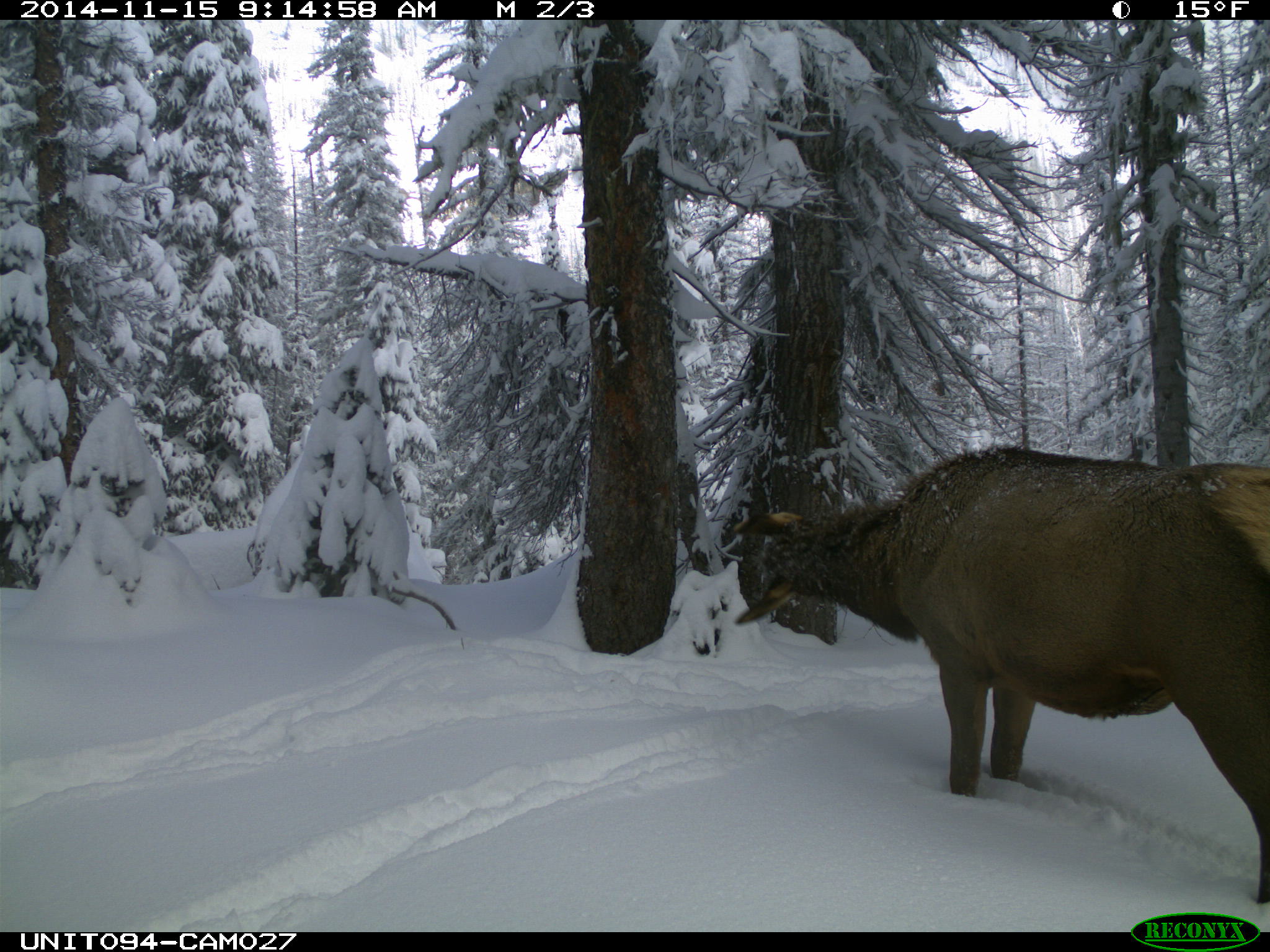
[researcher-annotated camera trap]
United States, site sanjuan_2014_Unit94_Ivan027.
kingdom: Animalia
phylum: Chordata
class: Mammalia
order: Artiodactyla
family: Cervidae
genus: Cervus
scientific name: Cervus elaphus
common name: red deer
Cervus elaphus (red deer).